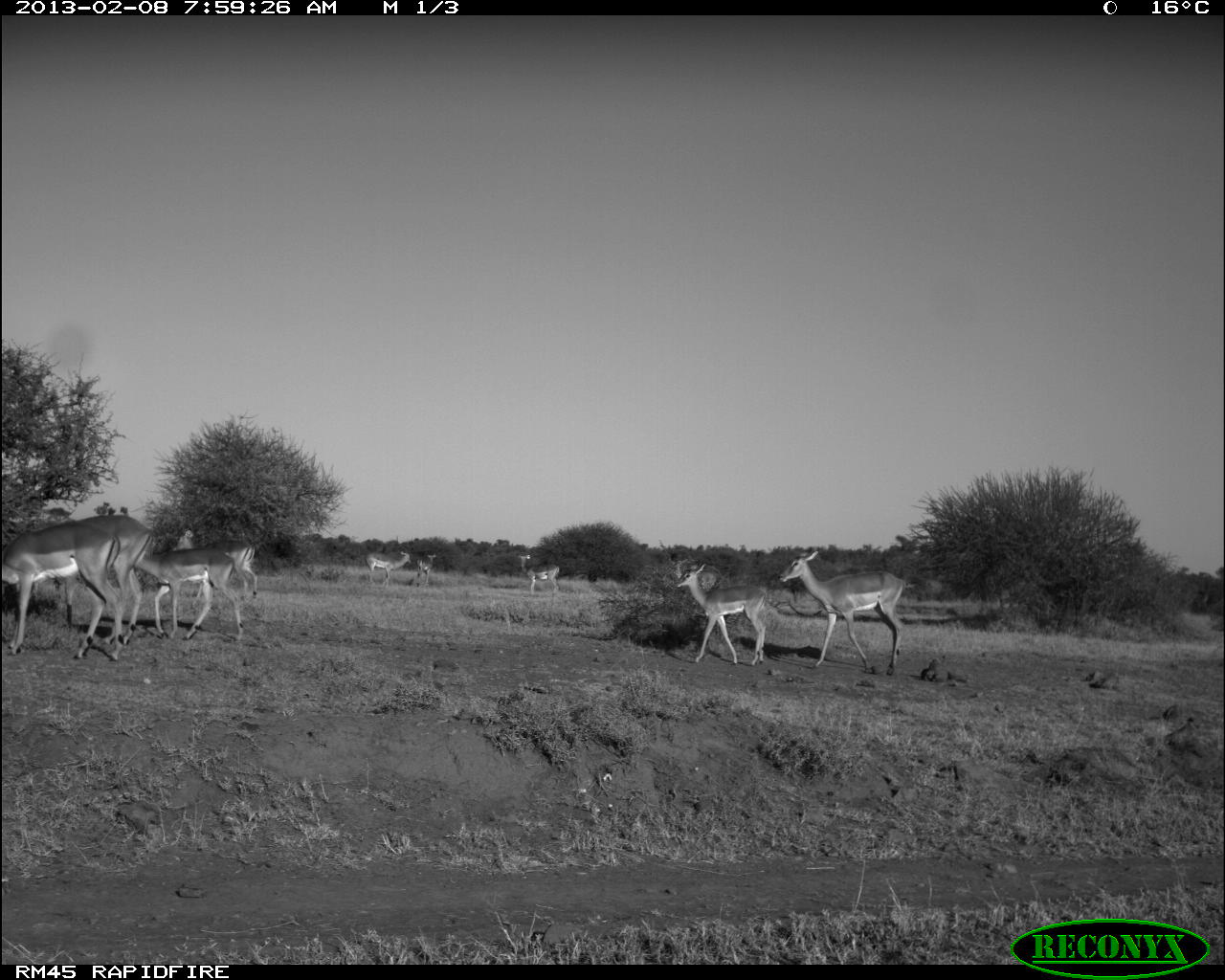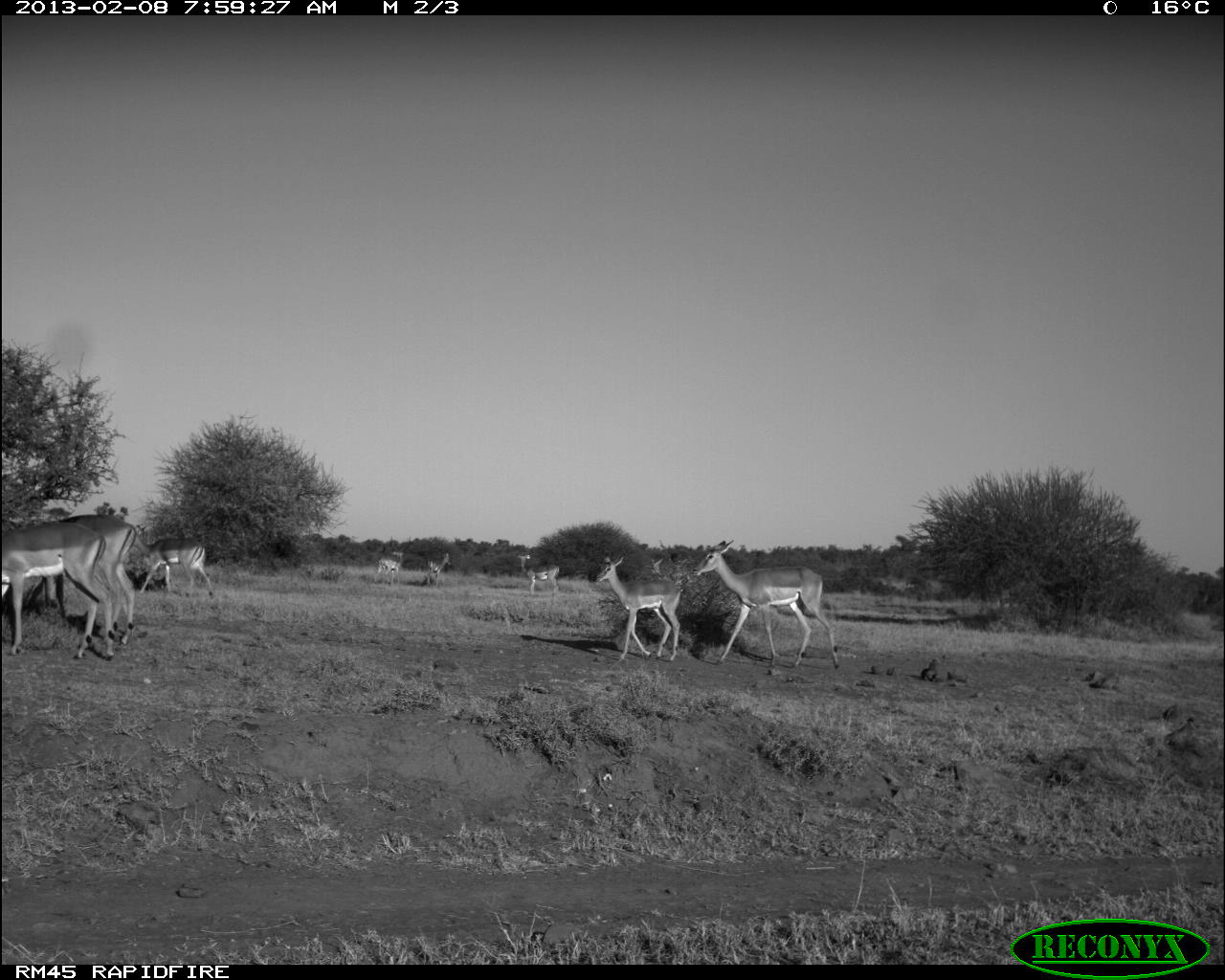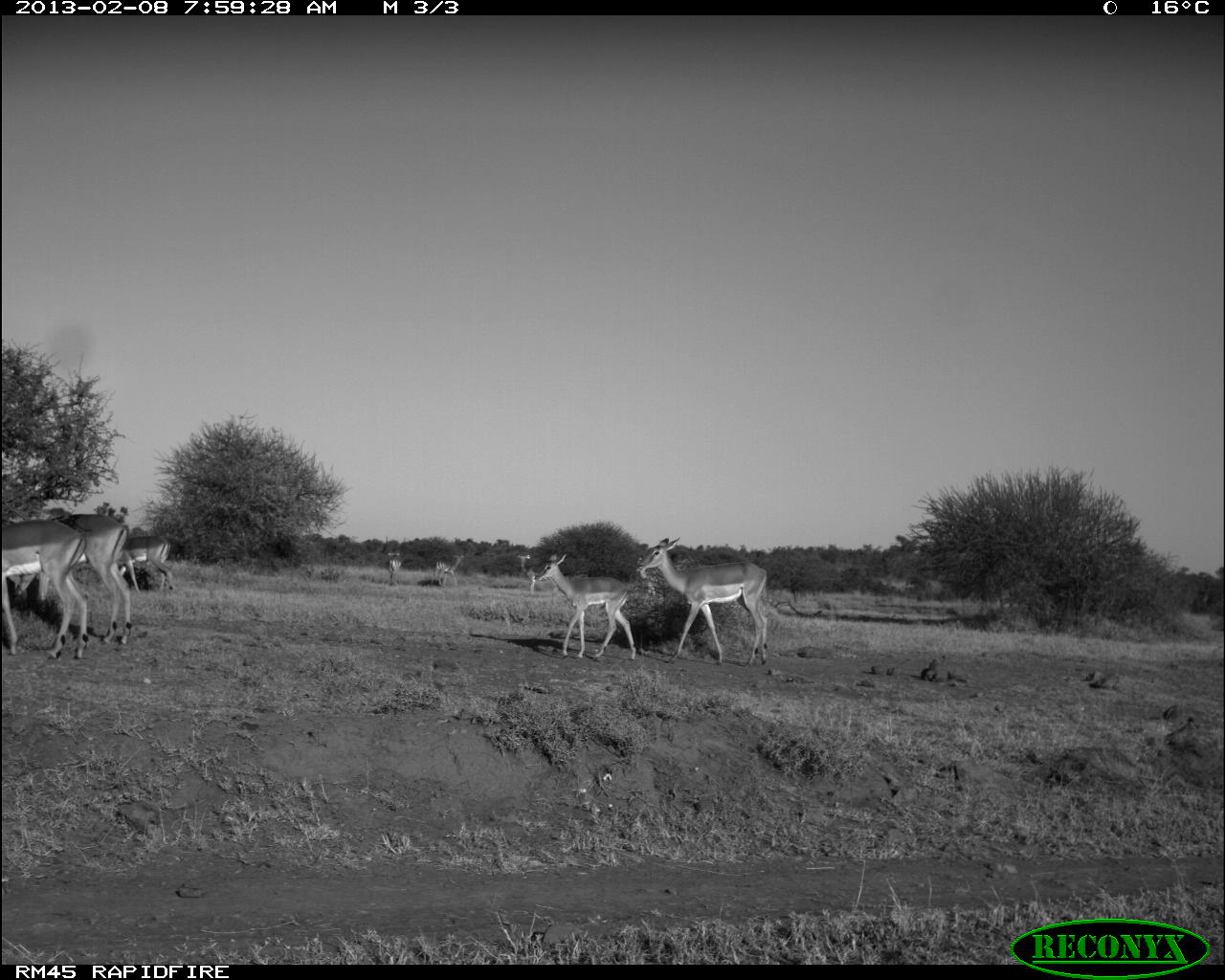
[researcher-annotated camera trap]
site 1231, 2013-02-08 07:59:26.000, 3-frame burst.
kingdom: Animalia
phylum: Chordata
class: Mammalia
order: Artiodactyla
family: Bovidae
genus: Aepyceros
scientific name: Aepyceros melampus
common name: impala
Aepyceros melampus (impala), count 9.